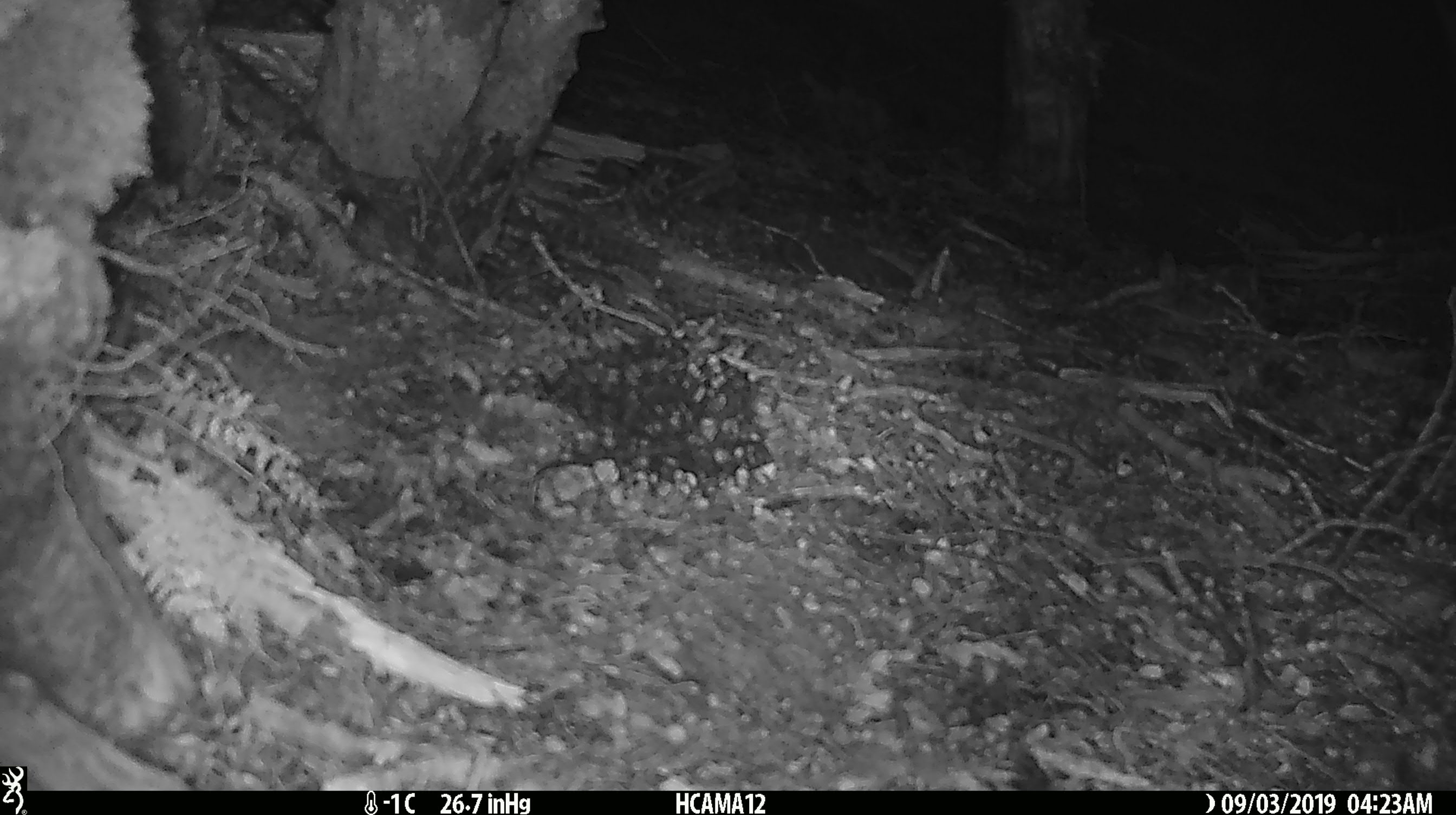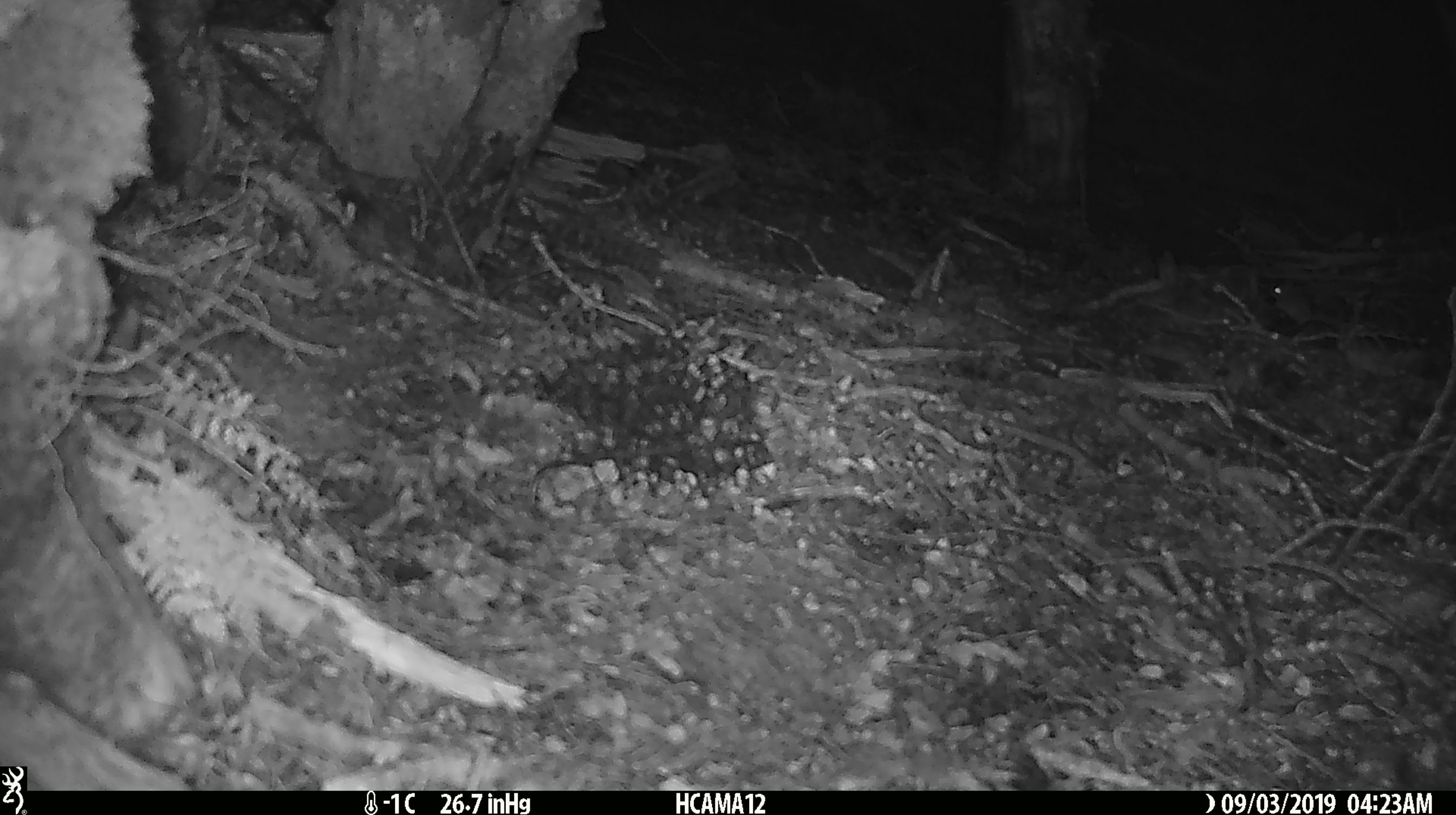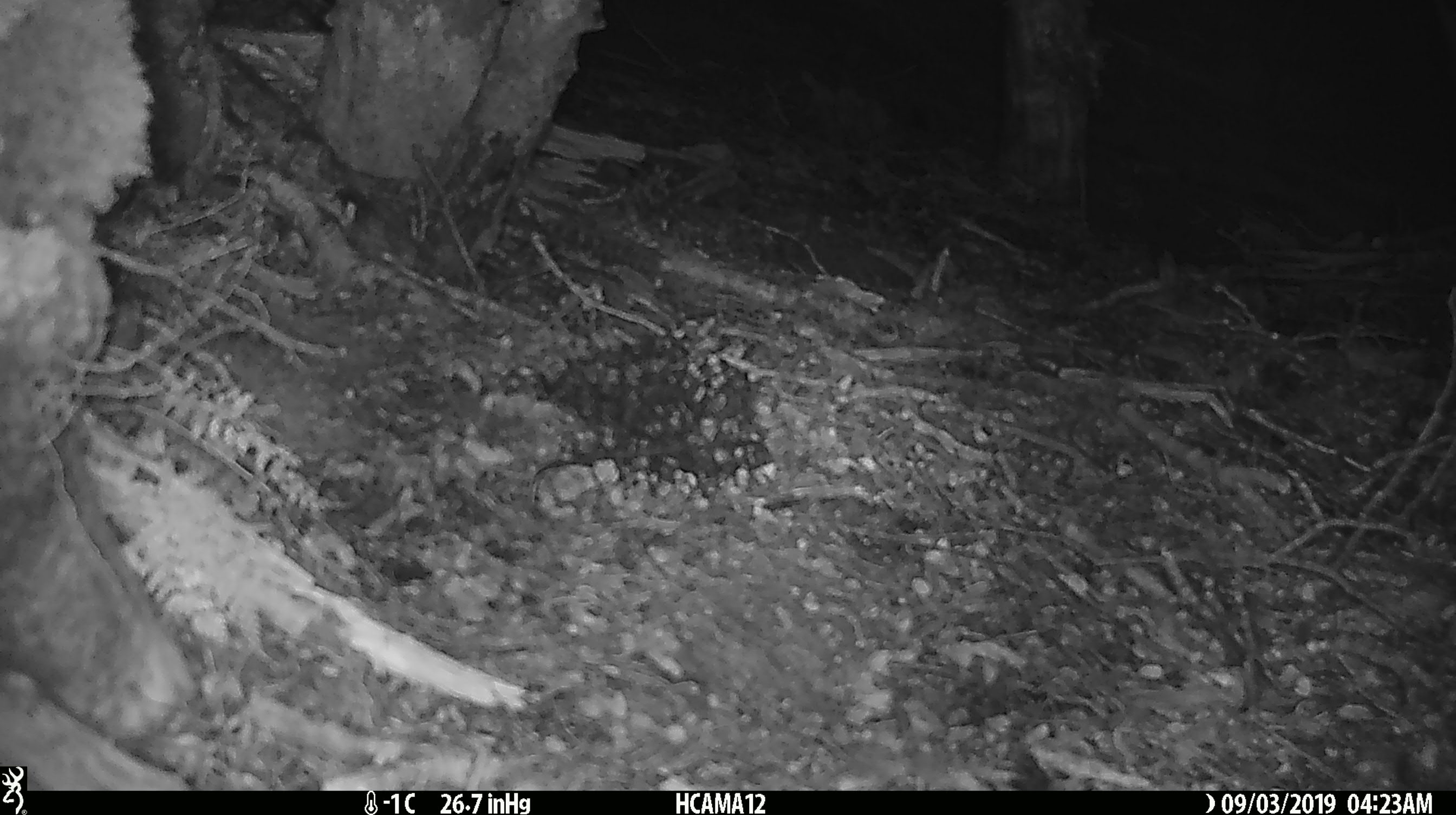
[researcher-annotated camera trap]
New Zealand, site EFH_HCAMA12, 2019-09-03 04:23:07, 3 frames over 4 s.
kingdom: Animalia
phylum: Chordata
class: Mammalia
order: Rodentia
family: Muridae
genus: Mus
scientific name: Mus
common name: mouse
Mouse (Mus).